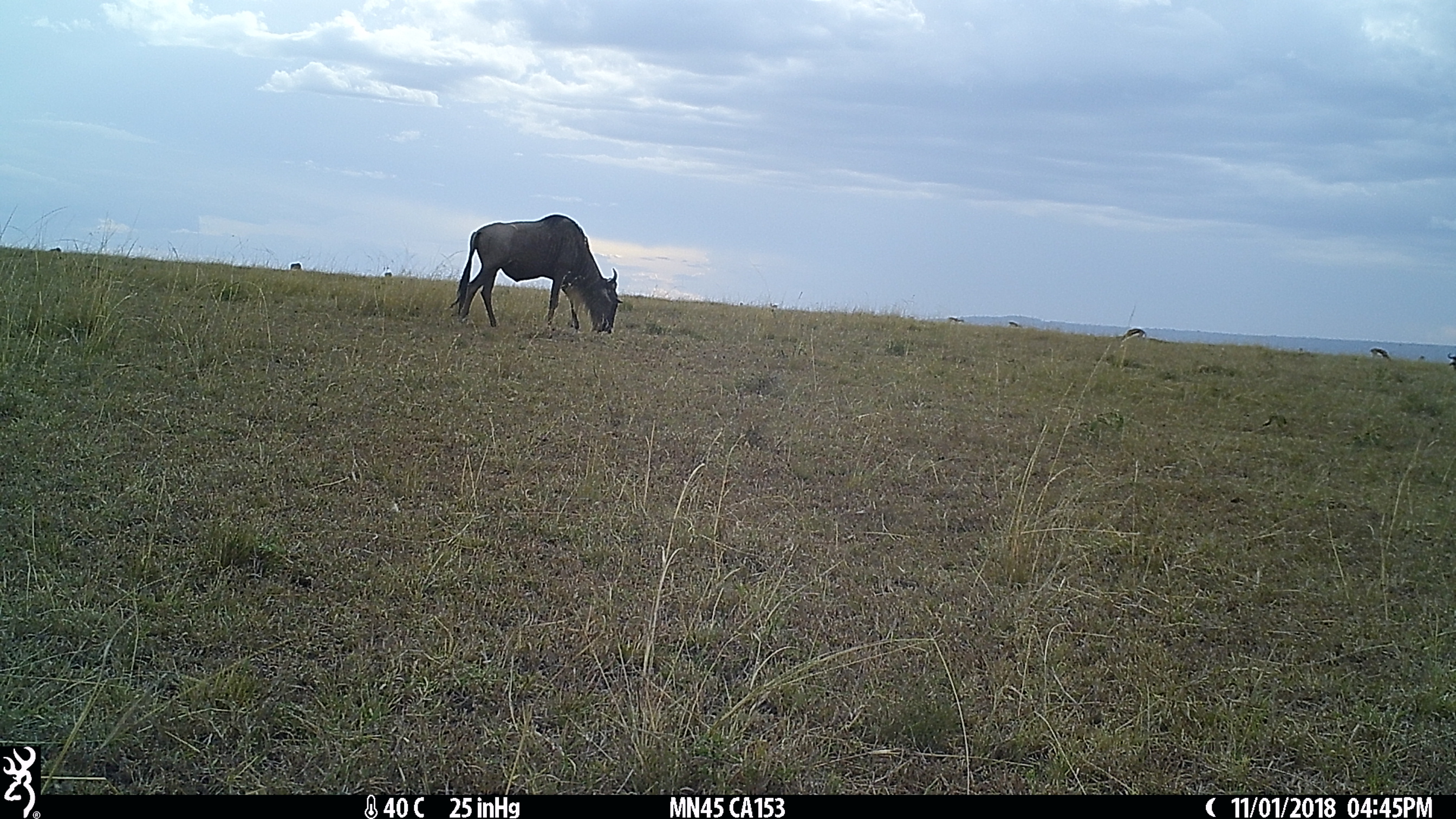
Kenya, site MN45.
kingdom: Animalia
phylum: Chordata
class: Mammalia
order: Artiodactyla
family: Bovidae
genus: Connochaetes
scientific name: Connochaetes taurinus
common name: blue wildebeest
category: wildebeest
Wildebeest (blue wildebeest) (Connochaetes taurinus).